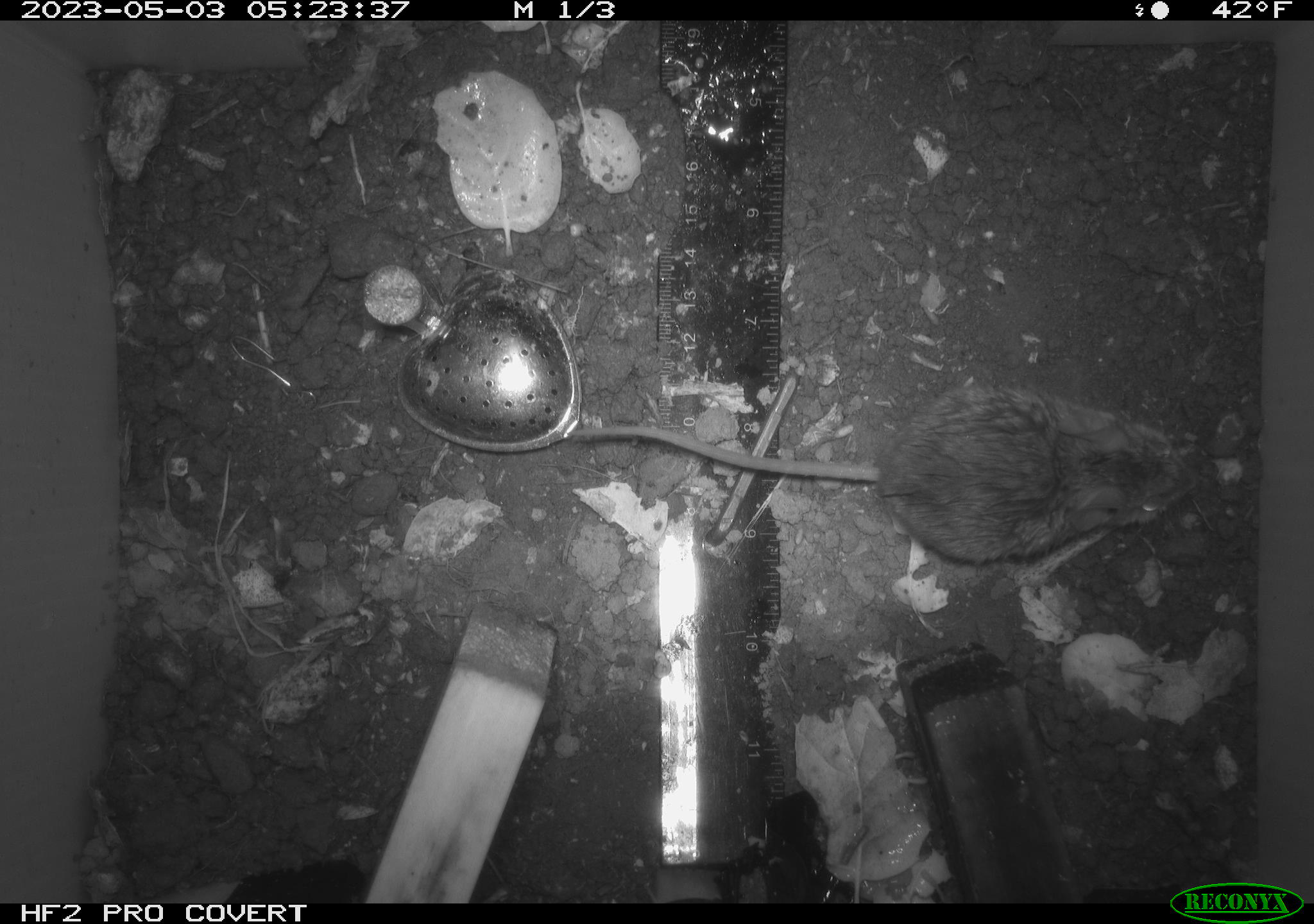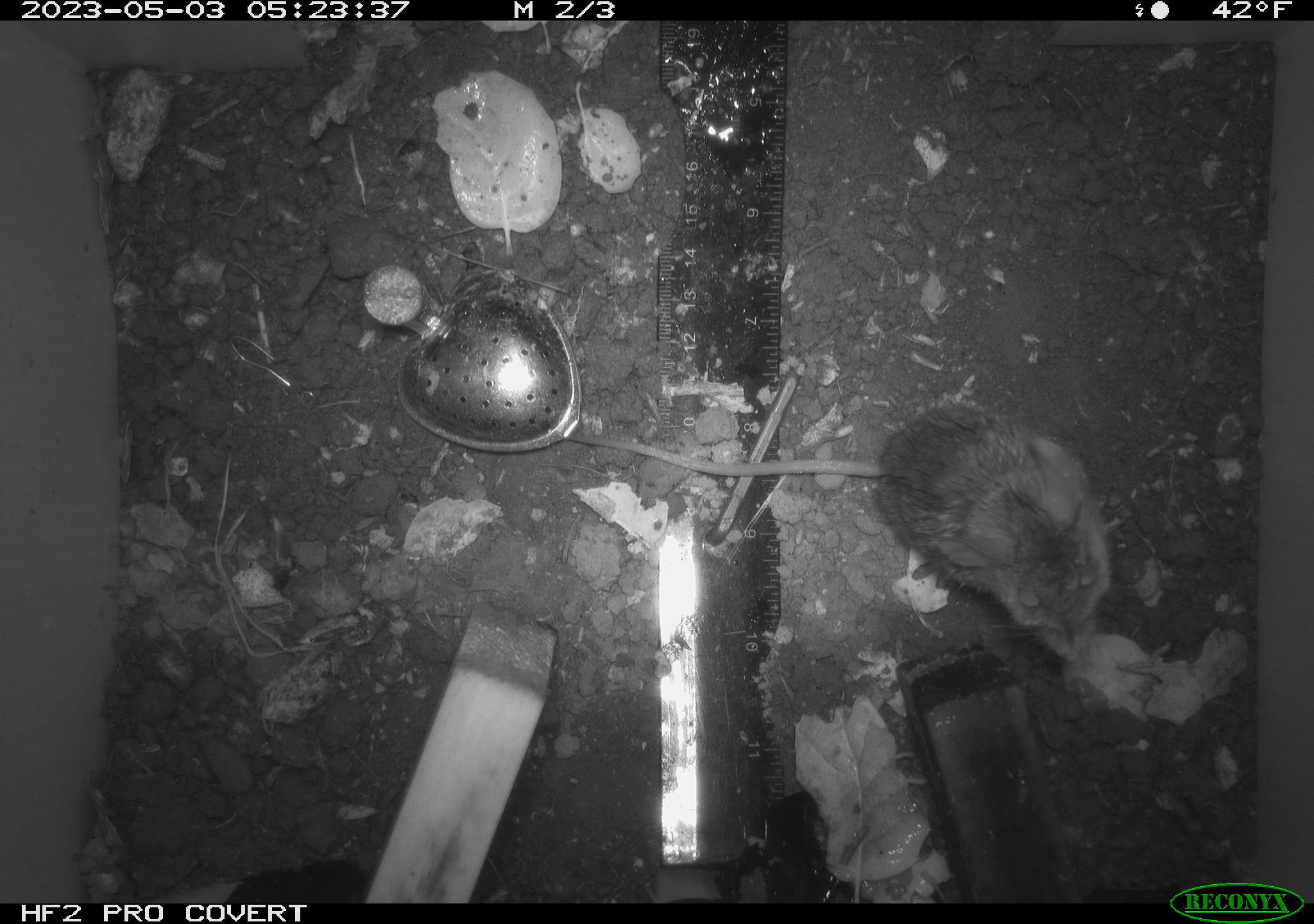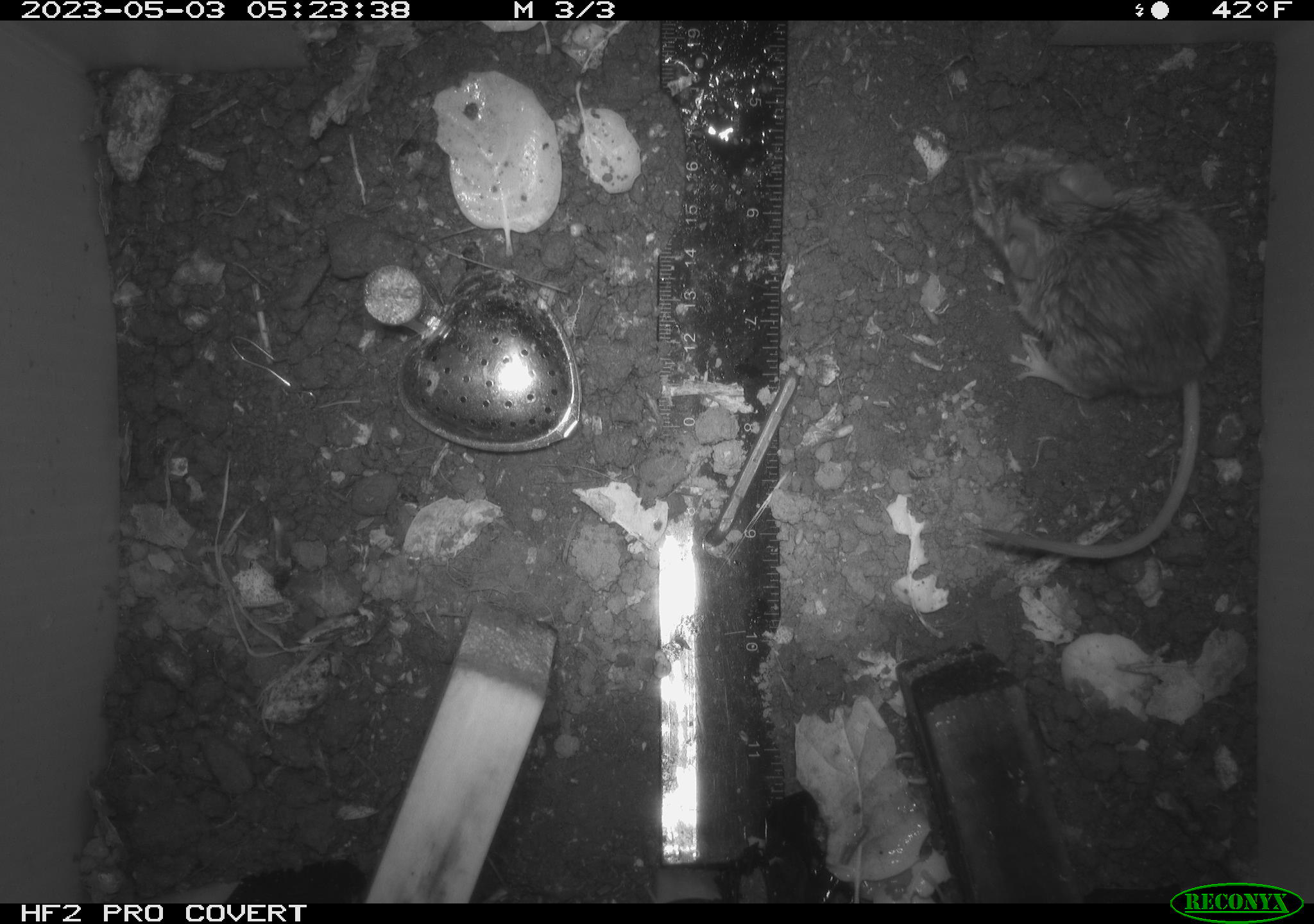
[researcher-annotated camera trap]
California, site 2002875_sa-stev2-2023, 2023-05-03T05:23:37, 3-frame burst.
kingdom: Animalia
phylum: Chordata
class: Mammalia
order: Rodentia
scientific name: Rodentia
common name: mouse species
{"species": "mouse species (Rodentia)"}